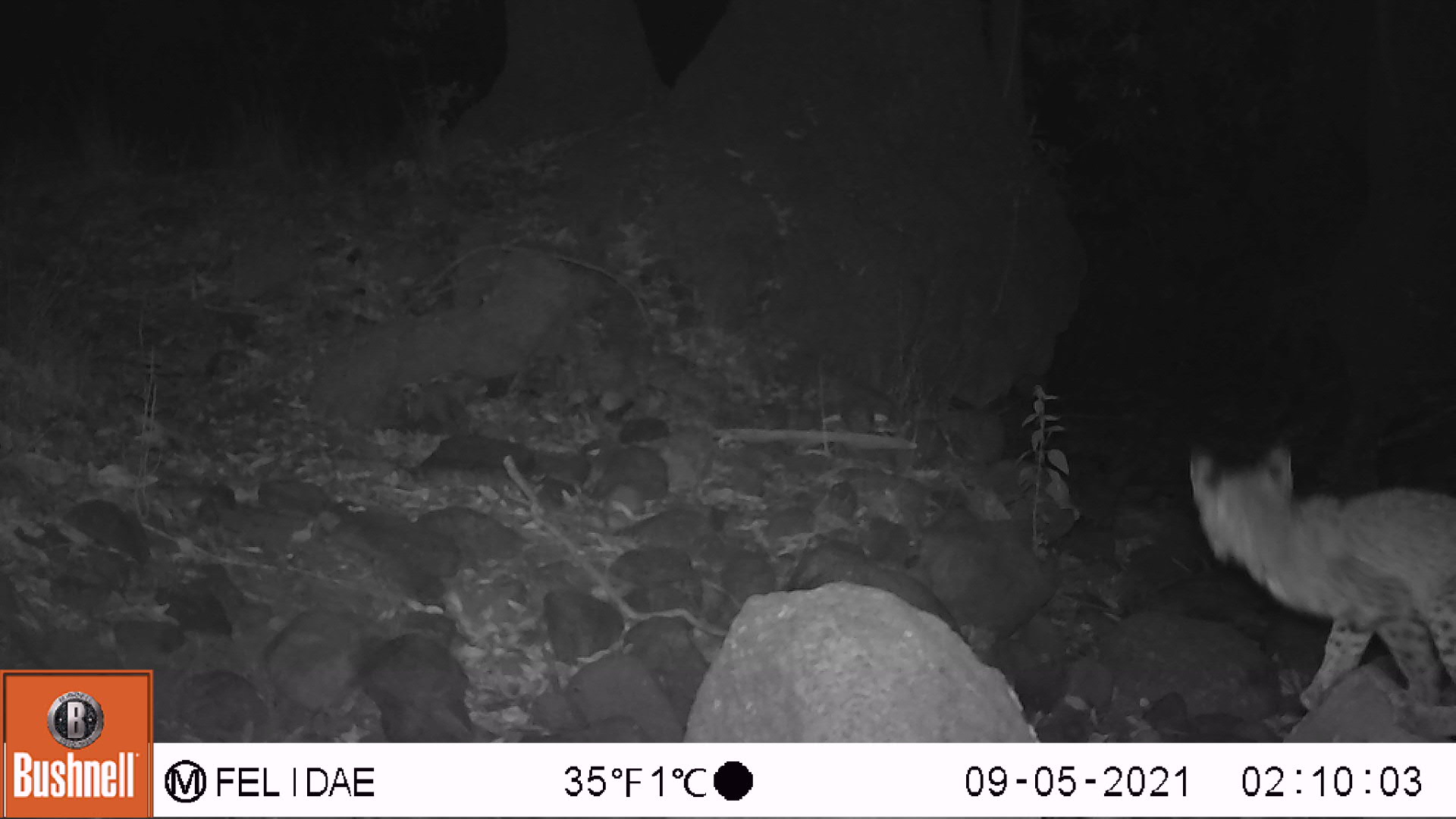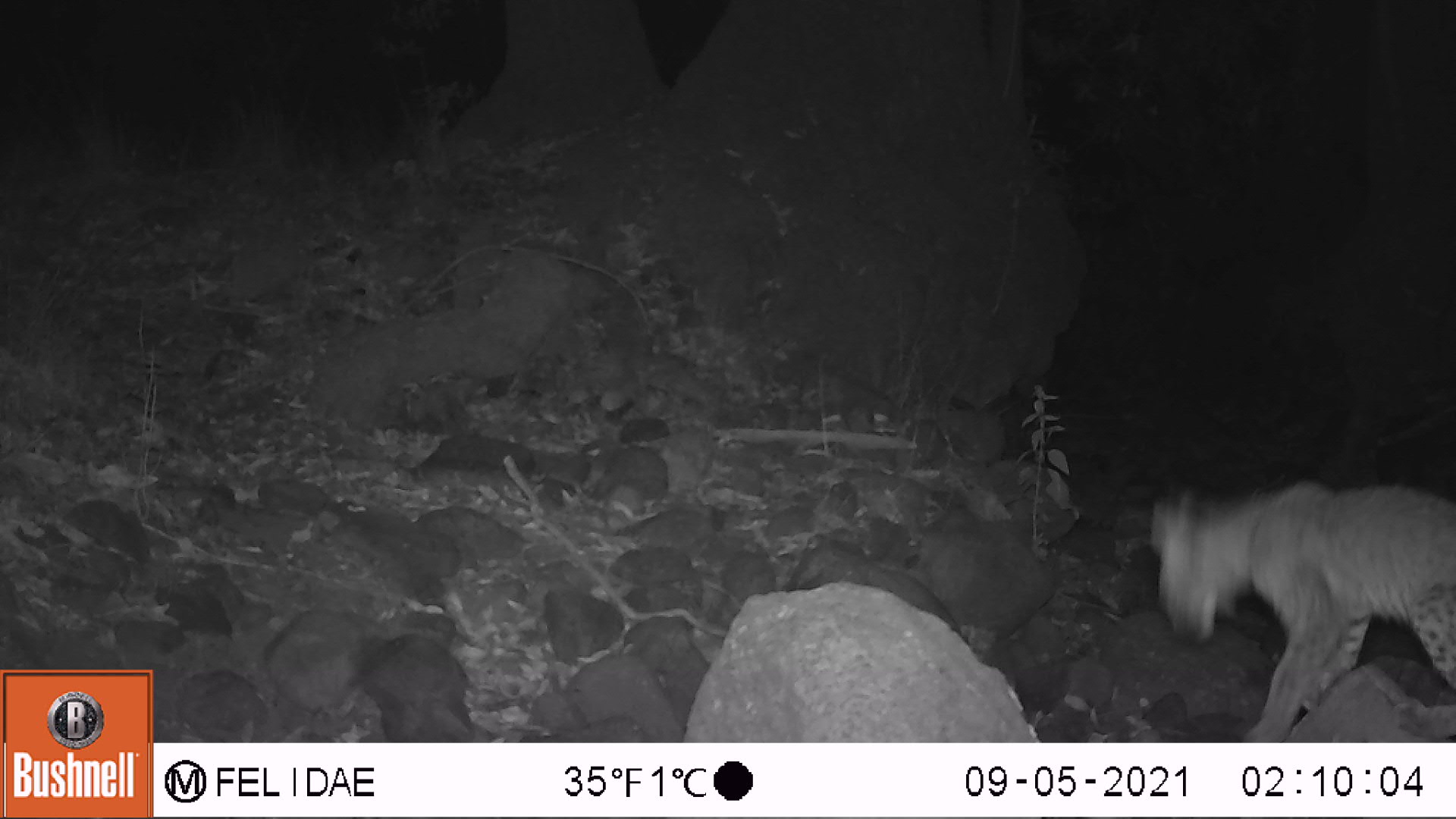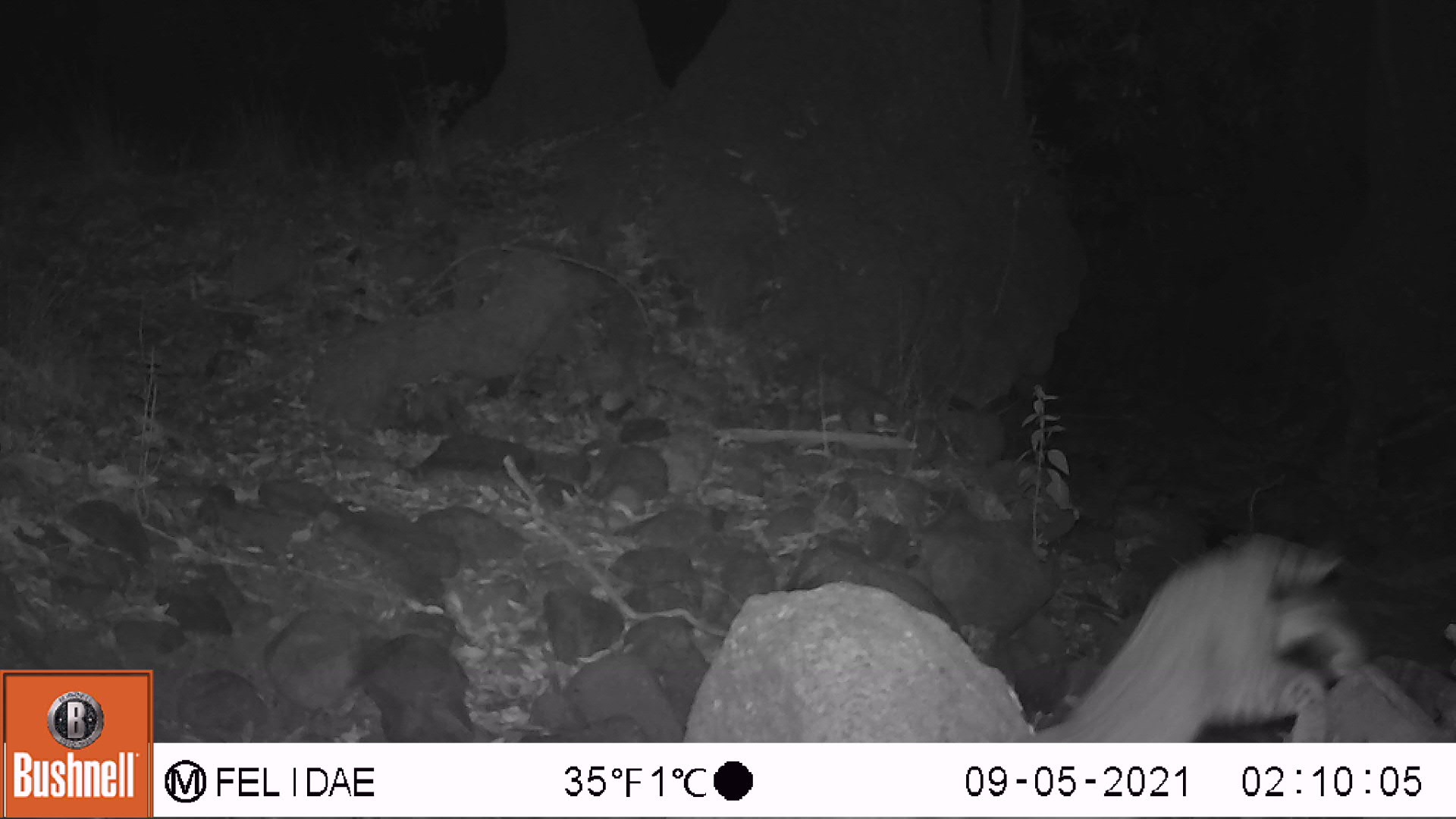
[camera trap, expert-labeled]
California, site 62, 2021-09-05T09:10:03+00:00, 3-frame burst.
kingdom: Animalia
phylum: Chordata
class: Mammalia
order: Carnivora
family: Felidae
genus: Lynx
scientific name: Lynx rufus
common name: bobcat